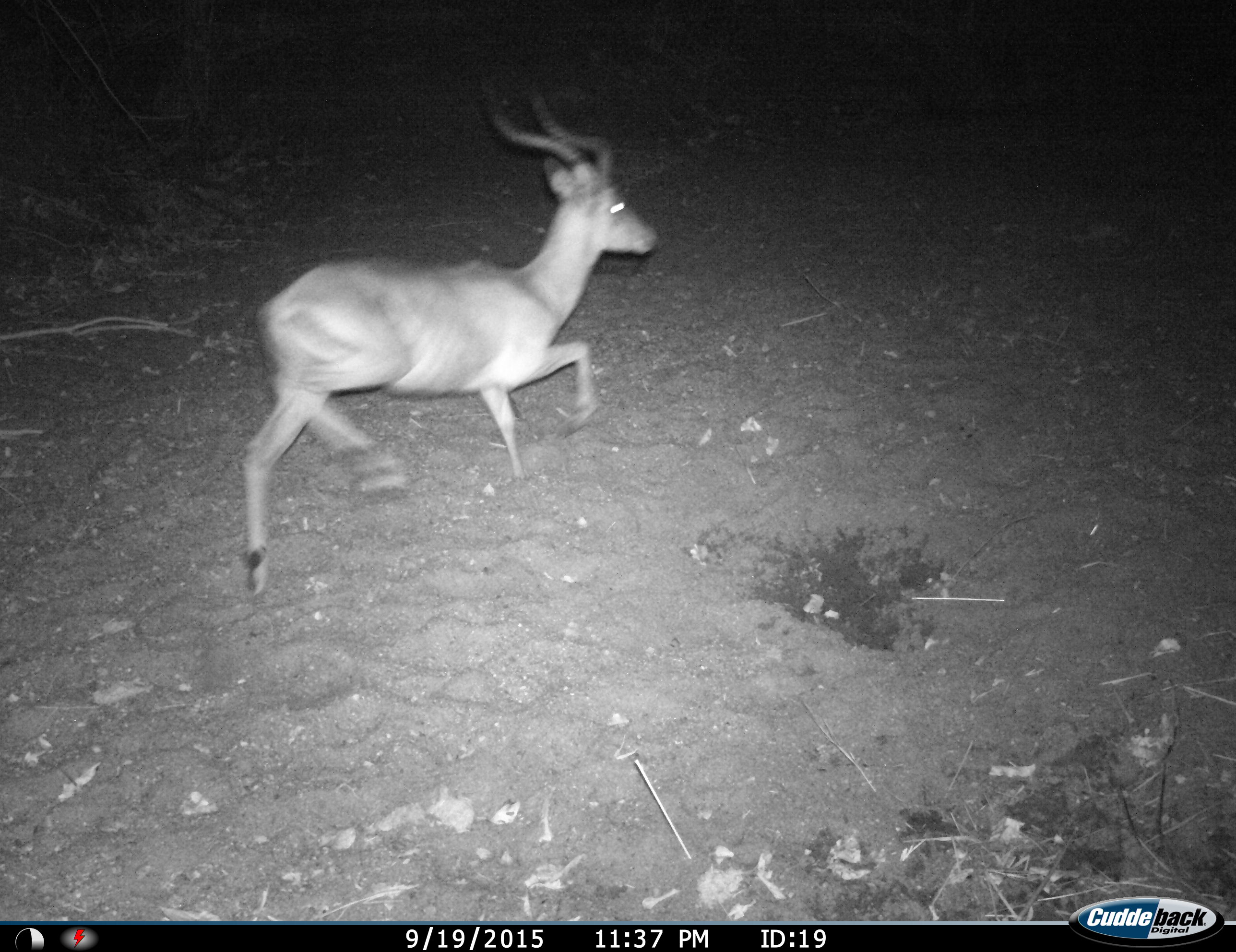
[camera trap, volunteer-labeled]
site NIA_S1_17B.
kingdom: Animalia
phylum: Chordata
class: Mammalia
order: Artiodactyla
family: Bovidae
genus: Aepyceros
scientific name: Aepyceros melampus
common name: impala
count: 1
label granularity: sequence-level